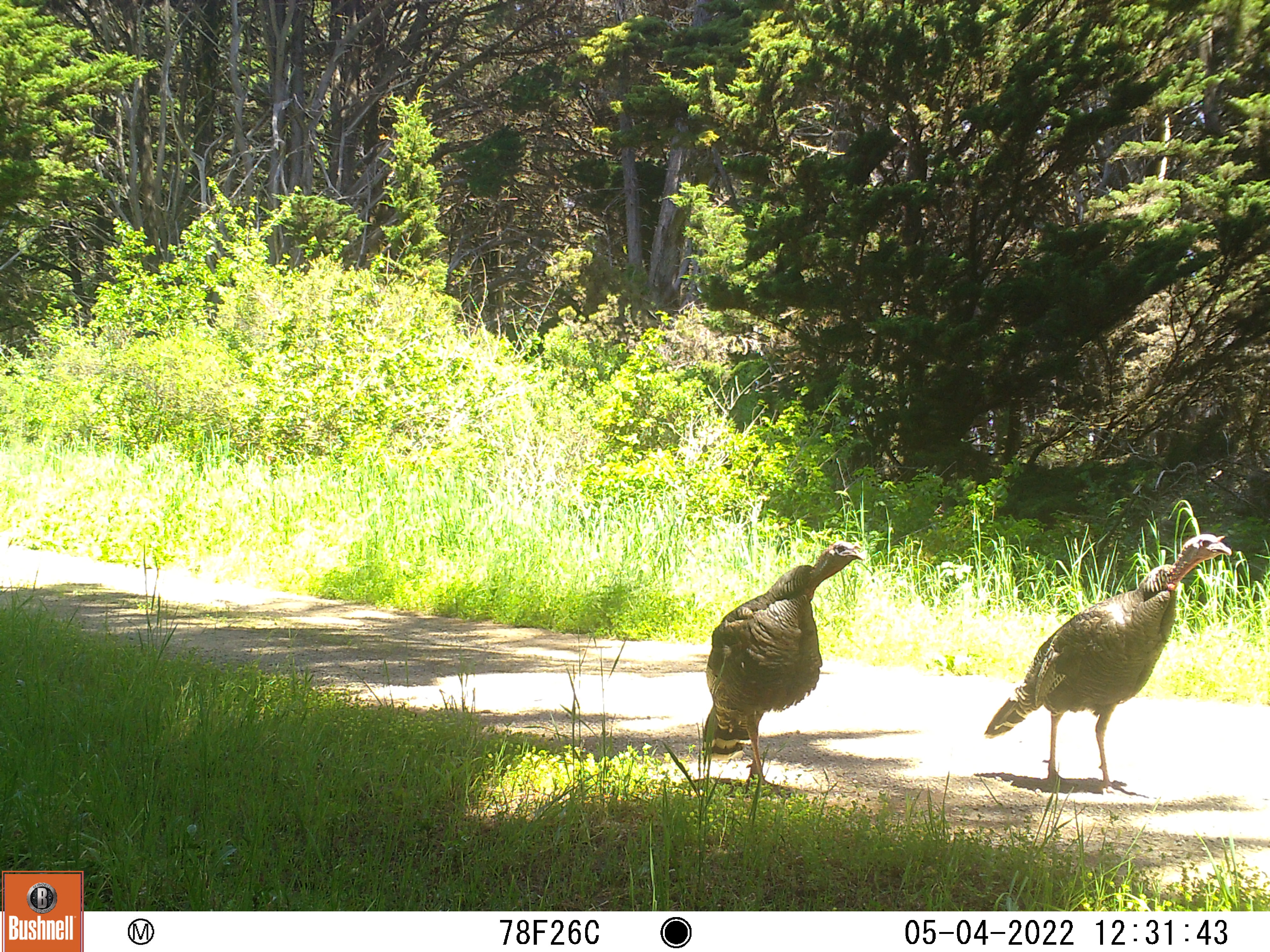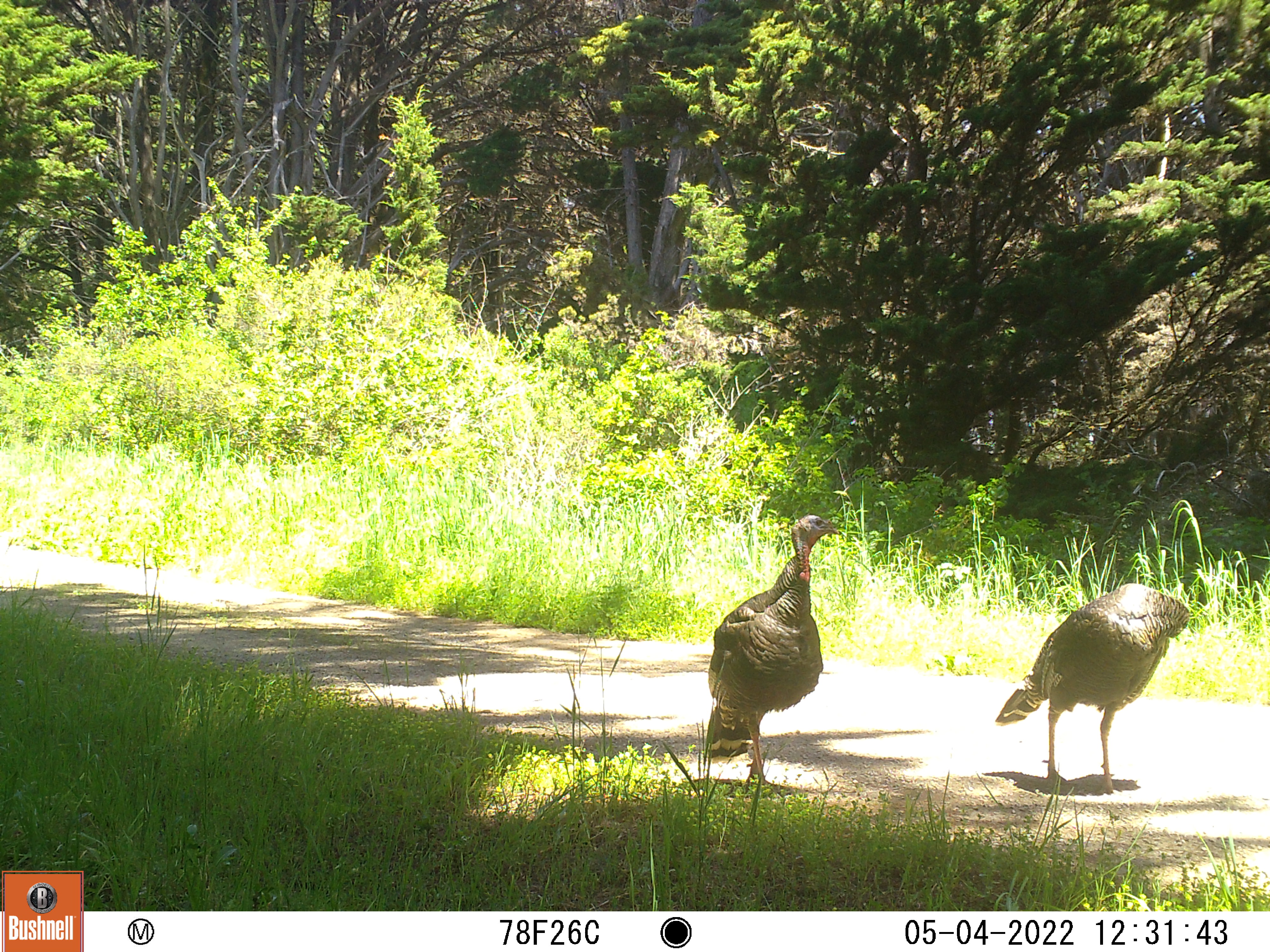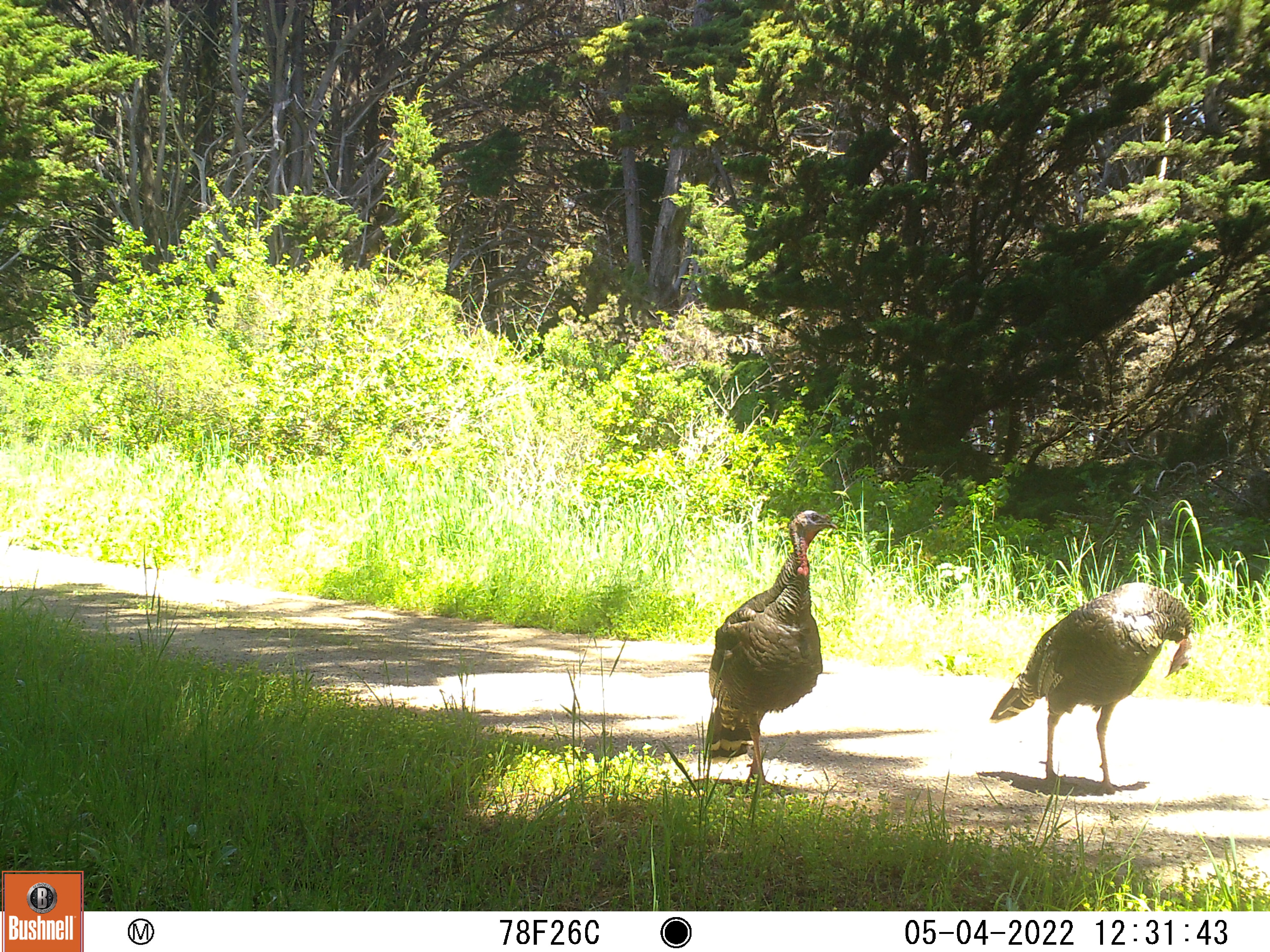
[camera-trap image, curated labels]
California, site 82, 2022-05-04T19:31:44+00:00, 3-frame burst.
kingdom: Animalia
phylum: Chordata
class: Aves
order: Galliformes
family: Phasianidae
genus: Meleagris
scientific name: Meleagris gallopavo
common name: turkey